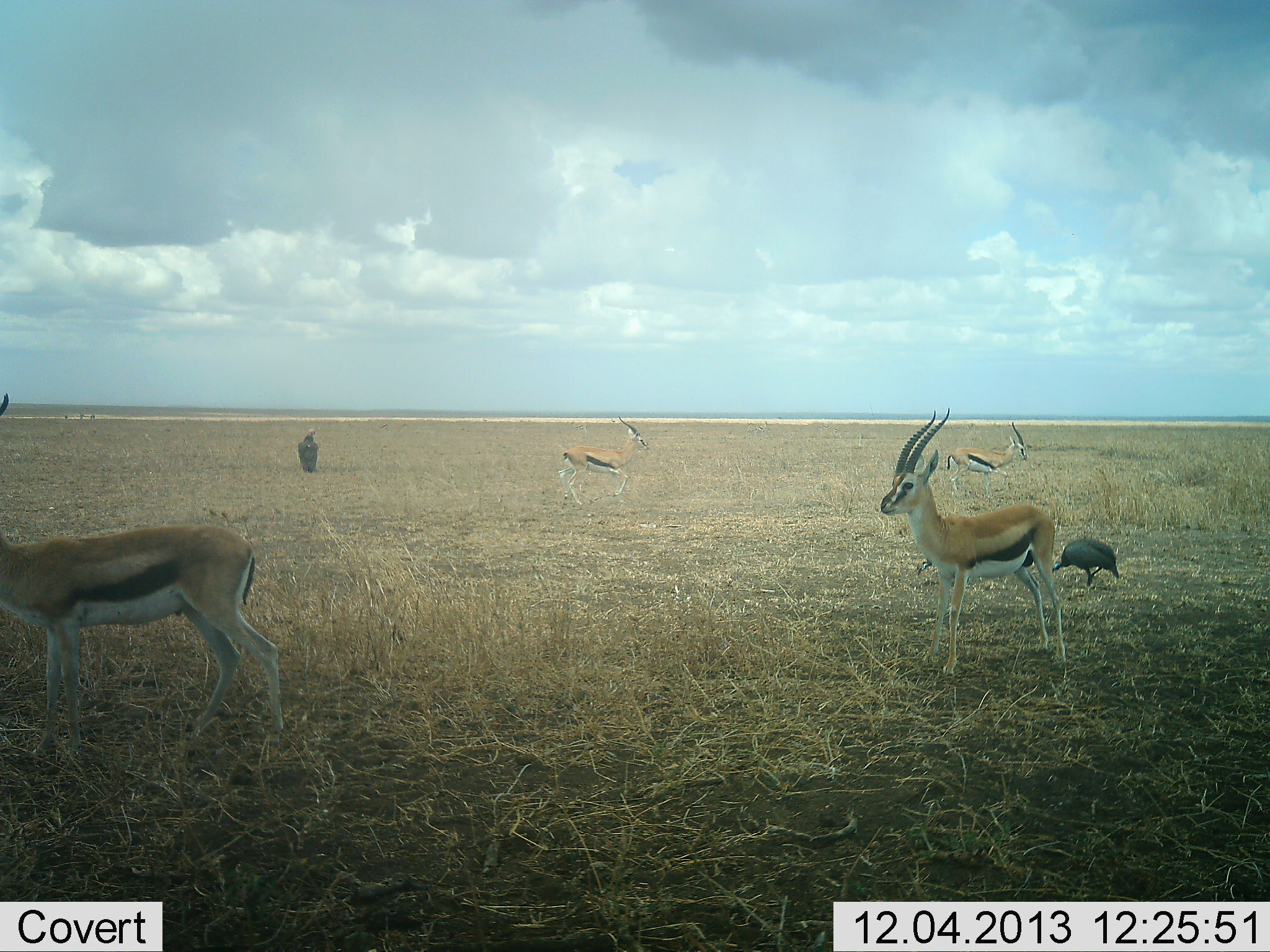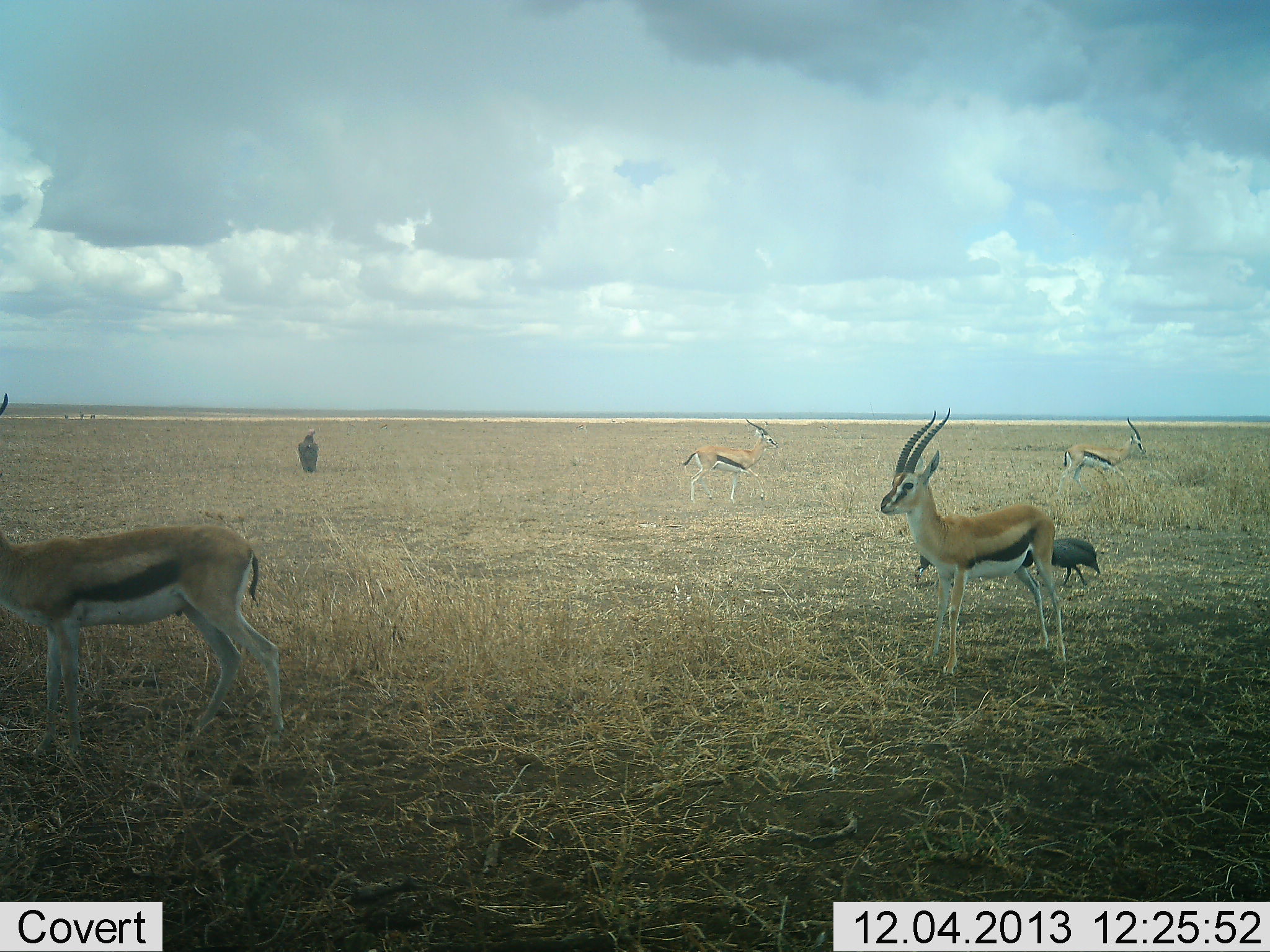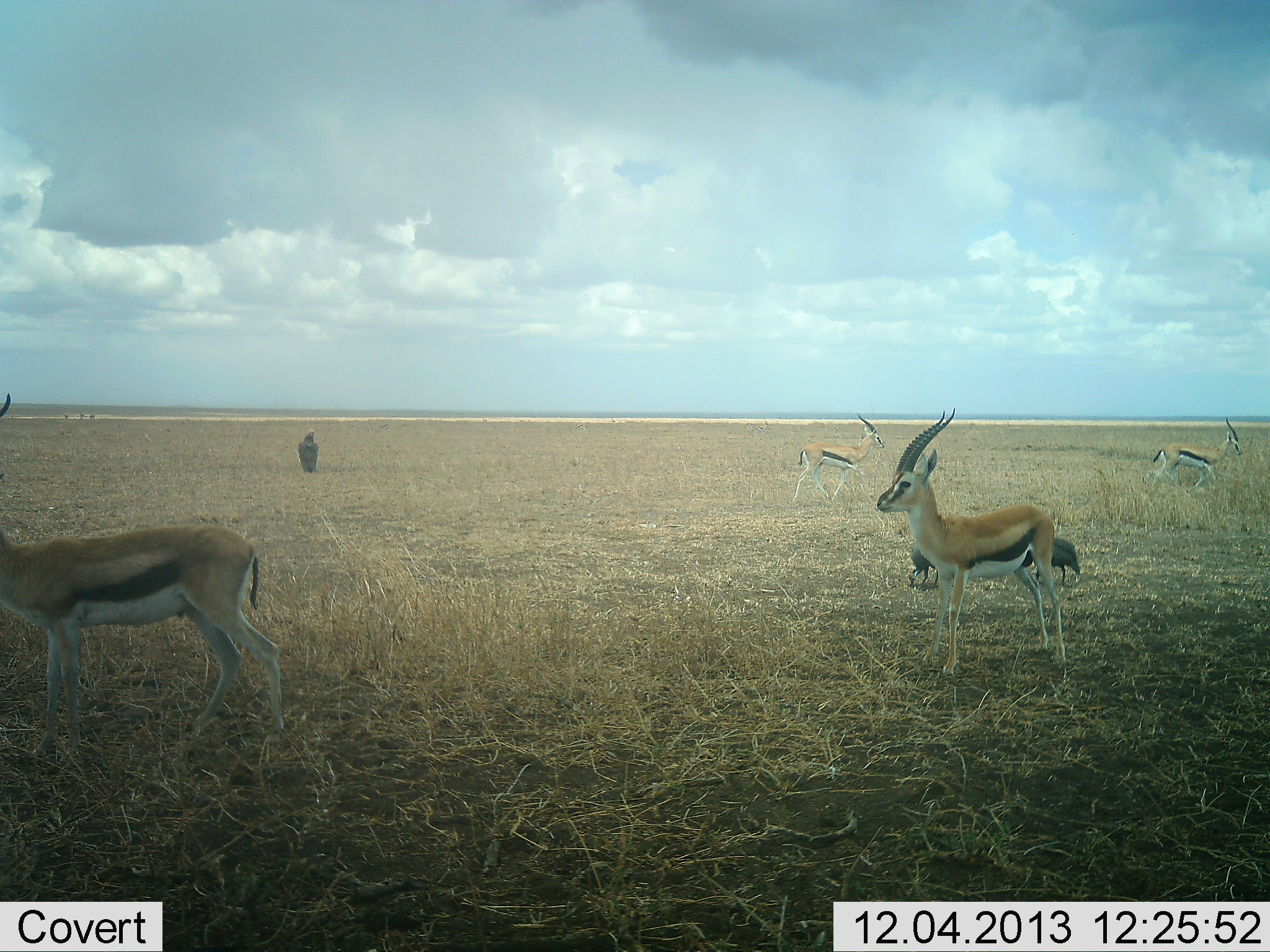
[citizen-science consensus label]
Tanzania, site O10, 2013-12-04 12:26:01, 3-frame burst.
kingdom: Animalia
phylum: Chordata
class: Mammalia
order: Artiodactyla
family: Bovidae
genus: Eudorcas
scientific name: Eudorcas thomsonii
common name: thomson's gazelle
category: gazellethomsons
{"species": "gazellethomsons (thomson's gazelle) (Eudorcas thomsonii)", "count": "4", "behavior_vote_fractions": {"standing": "89%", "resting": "0%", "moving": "74%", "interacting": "0%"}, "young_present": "0%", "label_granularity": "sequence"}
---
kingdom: Animalia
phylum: Chordata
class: Aves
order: Galliformes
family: Numididae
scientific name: Numididae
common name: guinea fowl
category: guineafowl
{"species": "guineafowl (guinea fowl) (Numididae)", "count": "2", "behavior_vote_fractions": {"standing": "6%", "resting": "0%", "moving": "69%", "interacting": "0%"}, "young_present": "0%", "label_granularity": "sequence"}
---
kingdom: Animalia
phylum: Chordata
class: Aves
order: Accipitriformes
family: Accipitridae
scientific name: Accipitridae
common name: vulture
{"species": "vulture (Accipitridae)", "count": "1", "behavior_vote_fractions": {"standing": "75%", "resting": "33%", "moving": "0%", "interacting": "0%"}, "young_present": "0%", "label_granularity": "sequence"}